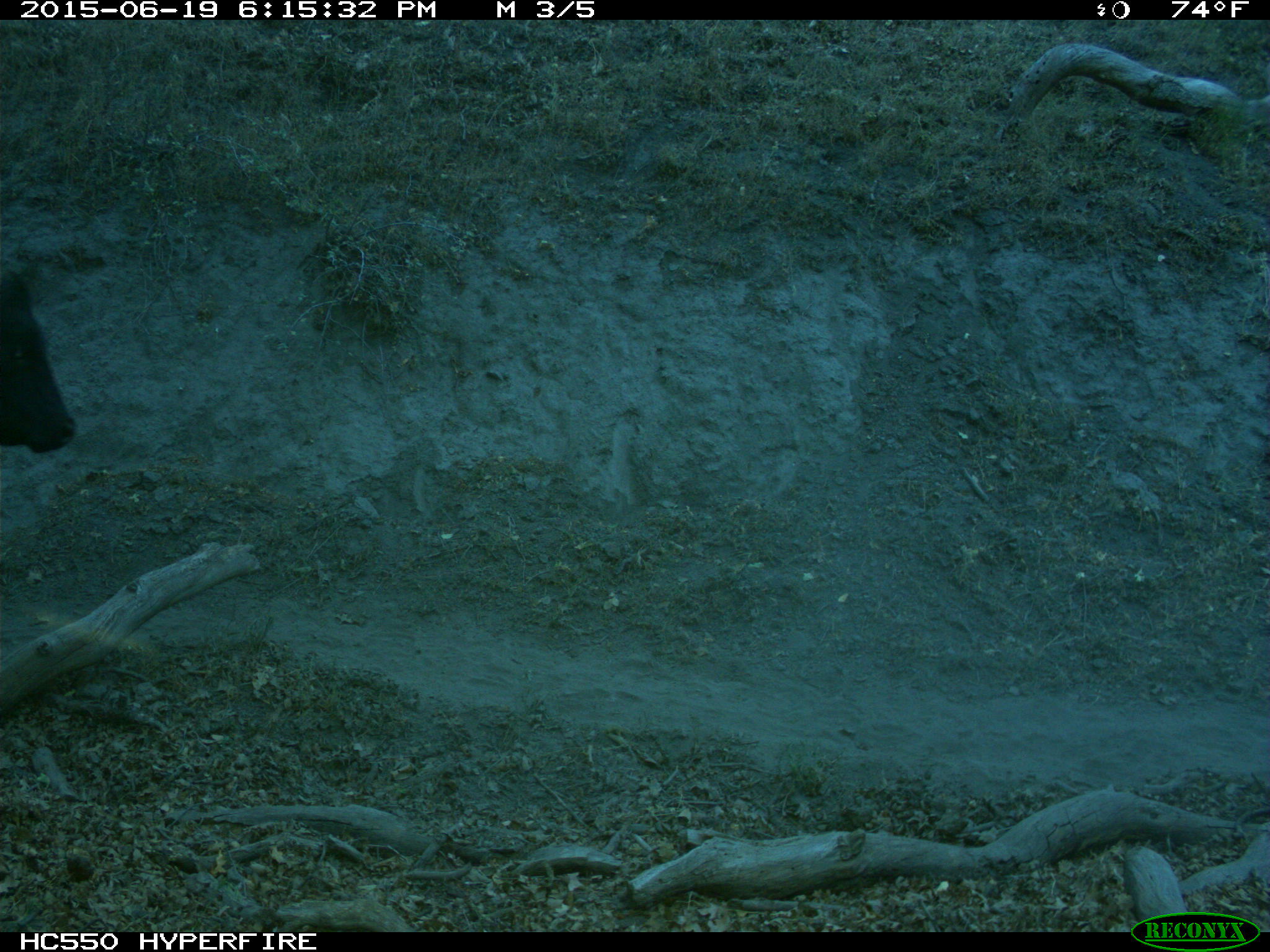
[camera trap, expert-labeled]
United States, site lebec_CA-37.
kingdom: Animalia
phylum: Chordata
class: Mammalia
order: Artiodactyla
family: Bovidae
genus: Bos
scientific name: Bos taurus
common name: domestic cow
Bos taurus (domestic cow).